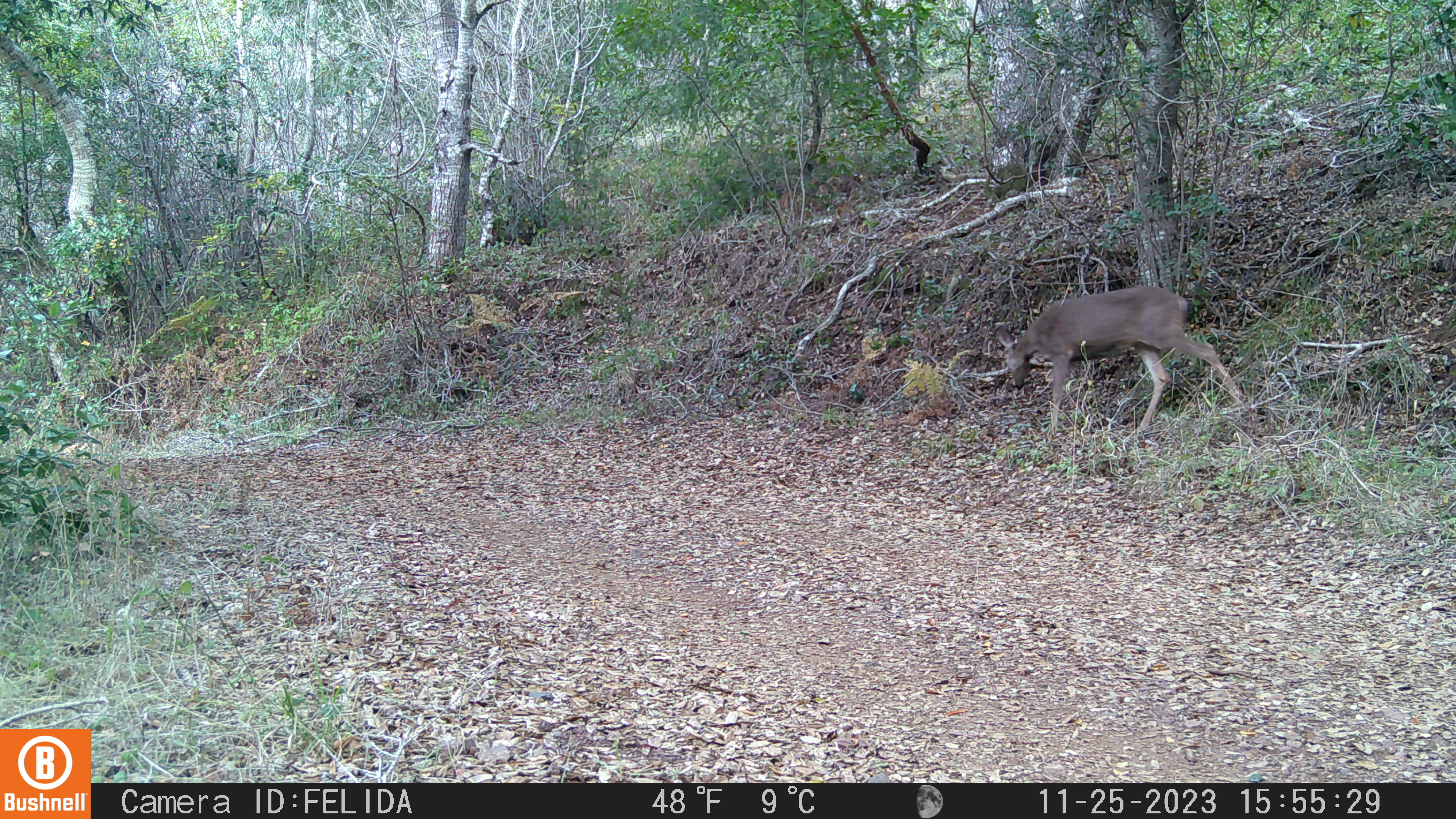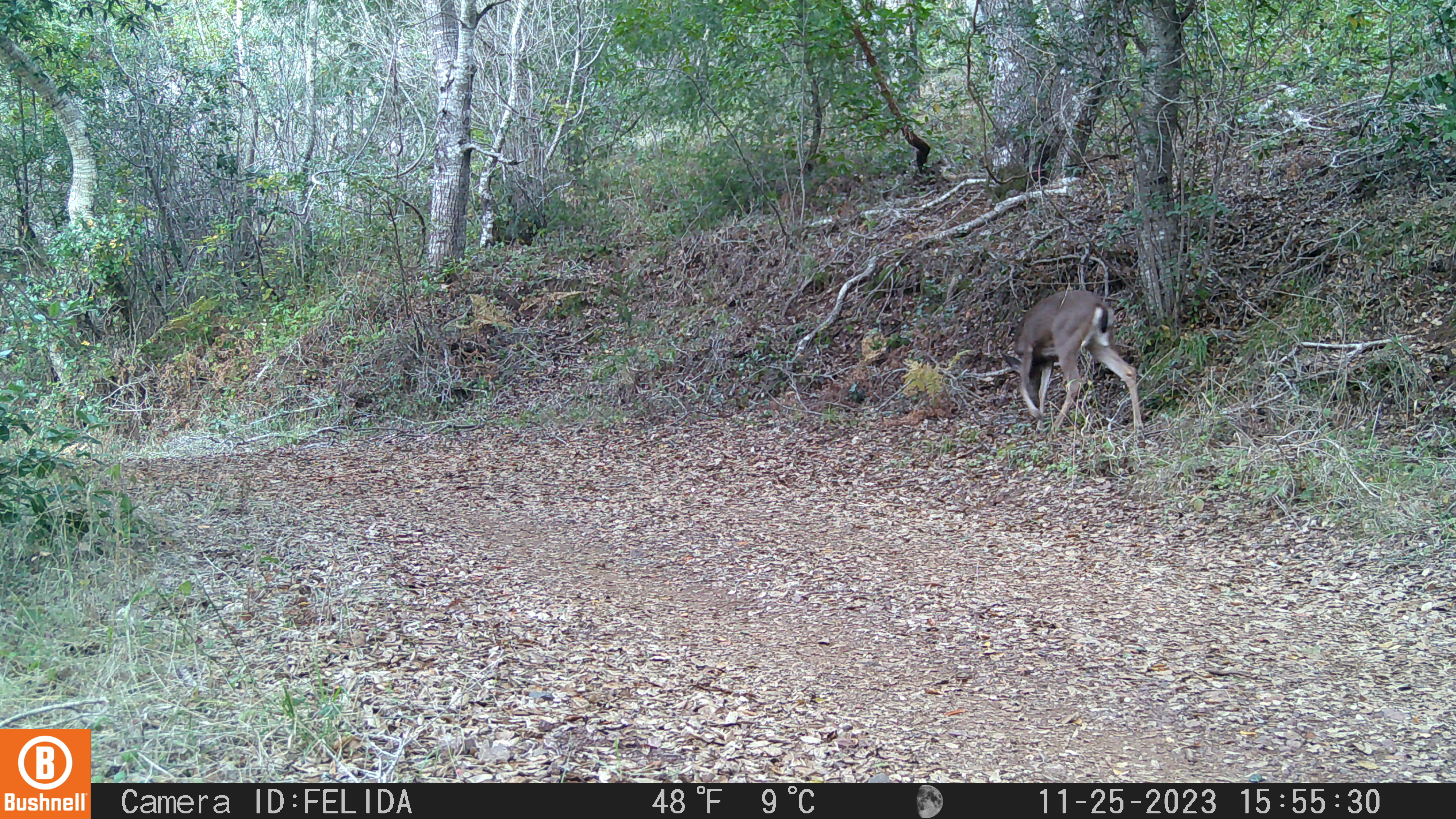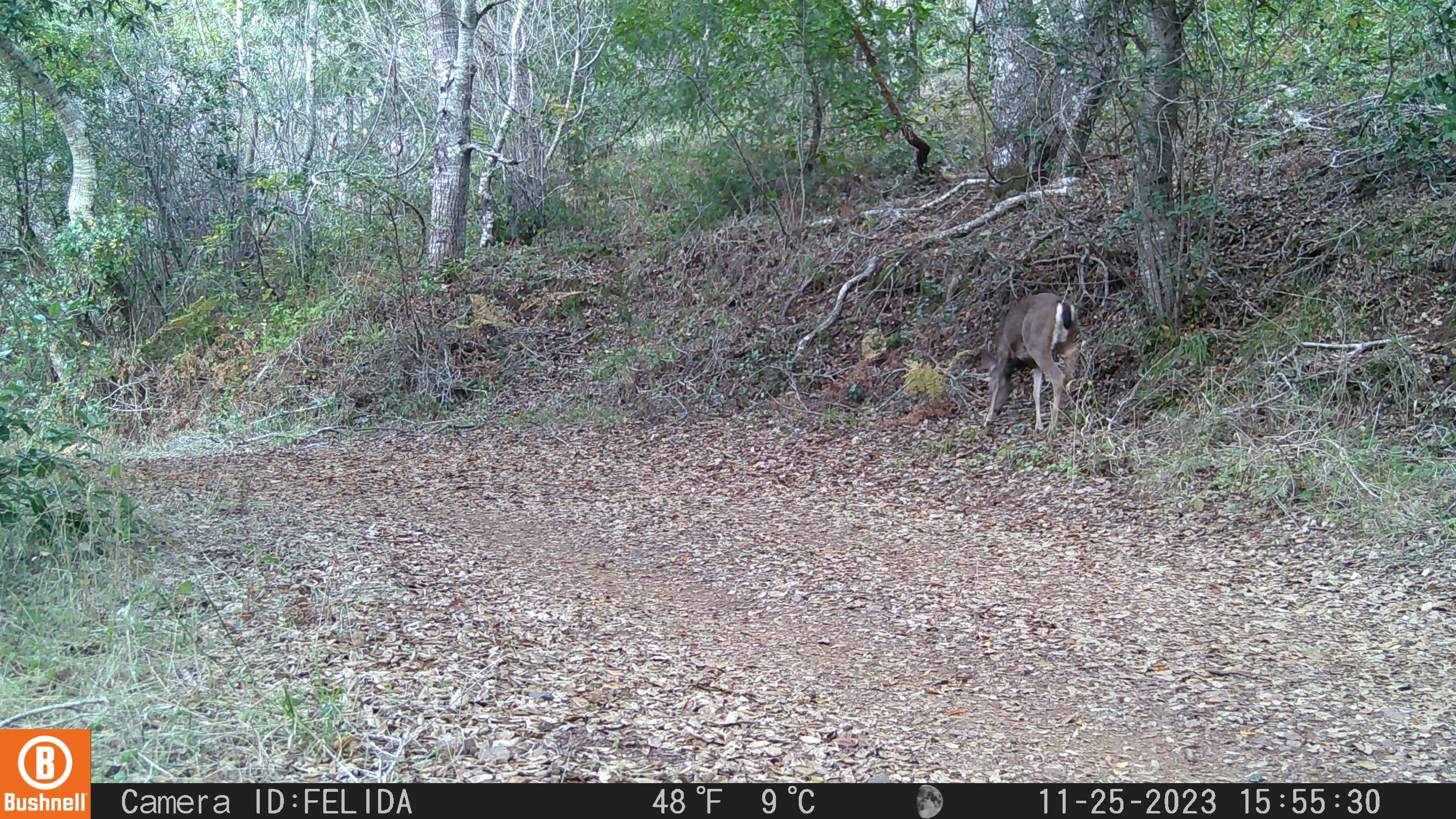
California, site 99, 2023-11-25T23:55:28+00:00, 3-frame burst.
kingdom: Animalia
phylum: Chordata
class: Mammalia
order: Artiodactyla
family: Cervidae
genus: Odocoileus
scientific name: Odocoileus hemionus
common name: mule deer